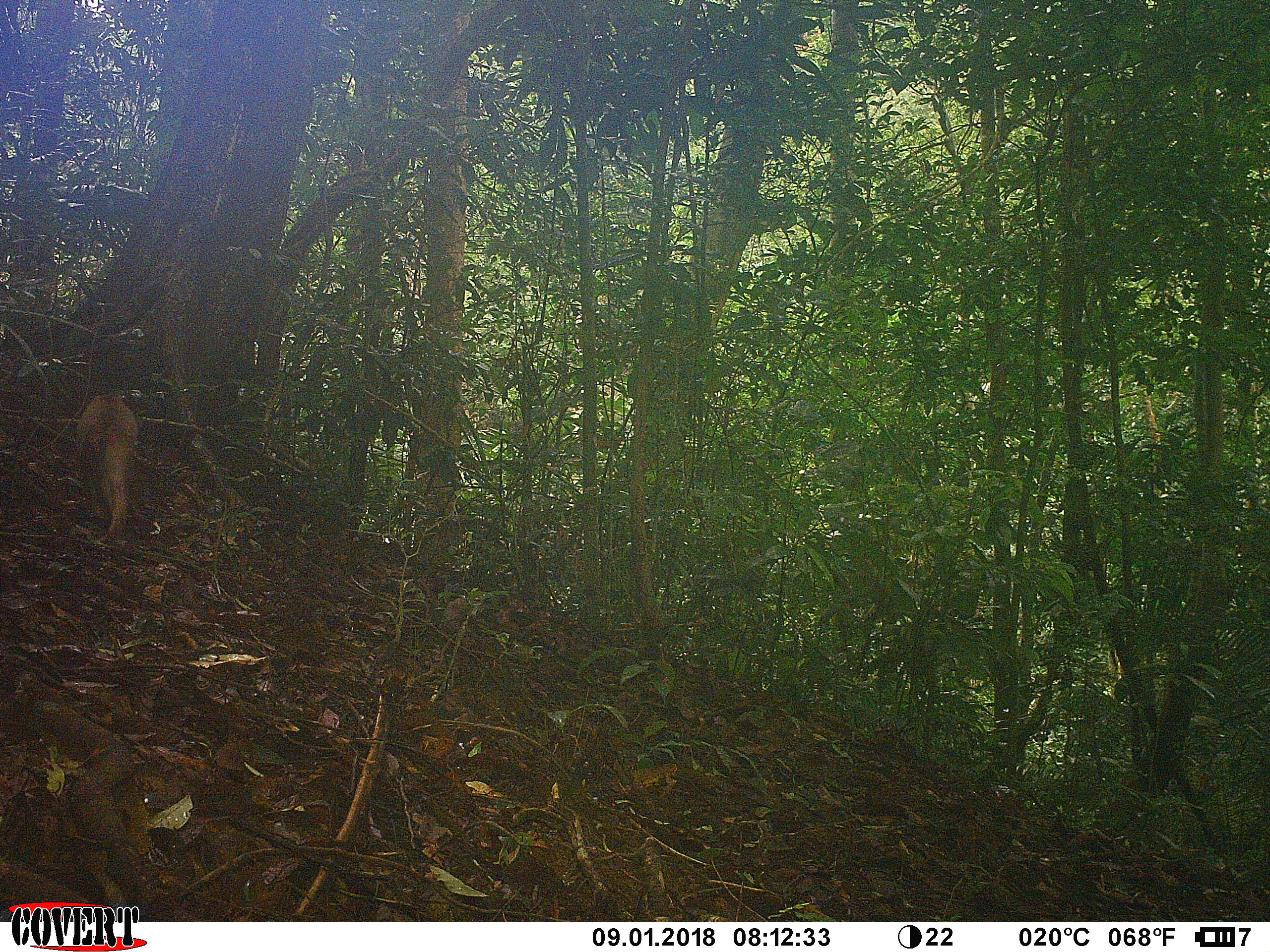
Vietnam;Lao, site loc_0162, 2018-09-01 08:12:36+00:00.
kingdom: Animalia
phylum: Chordata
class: Mammalia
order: Primates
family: Cercopithecidae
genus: Macaca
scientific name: Macaca nemestrina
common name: pig-tailed macaque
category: pig tailed macaque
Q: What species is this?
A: Pig tailed macaque (pig-tailed macaque) (Macaca nemestrina).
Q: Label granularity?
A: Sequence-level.